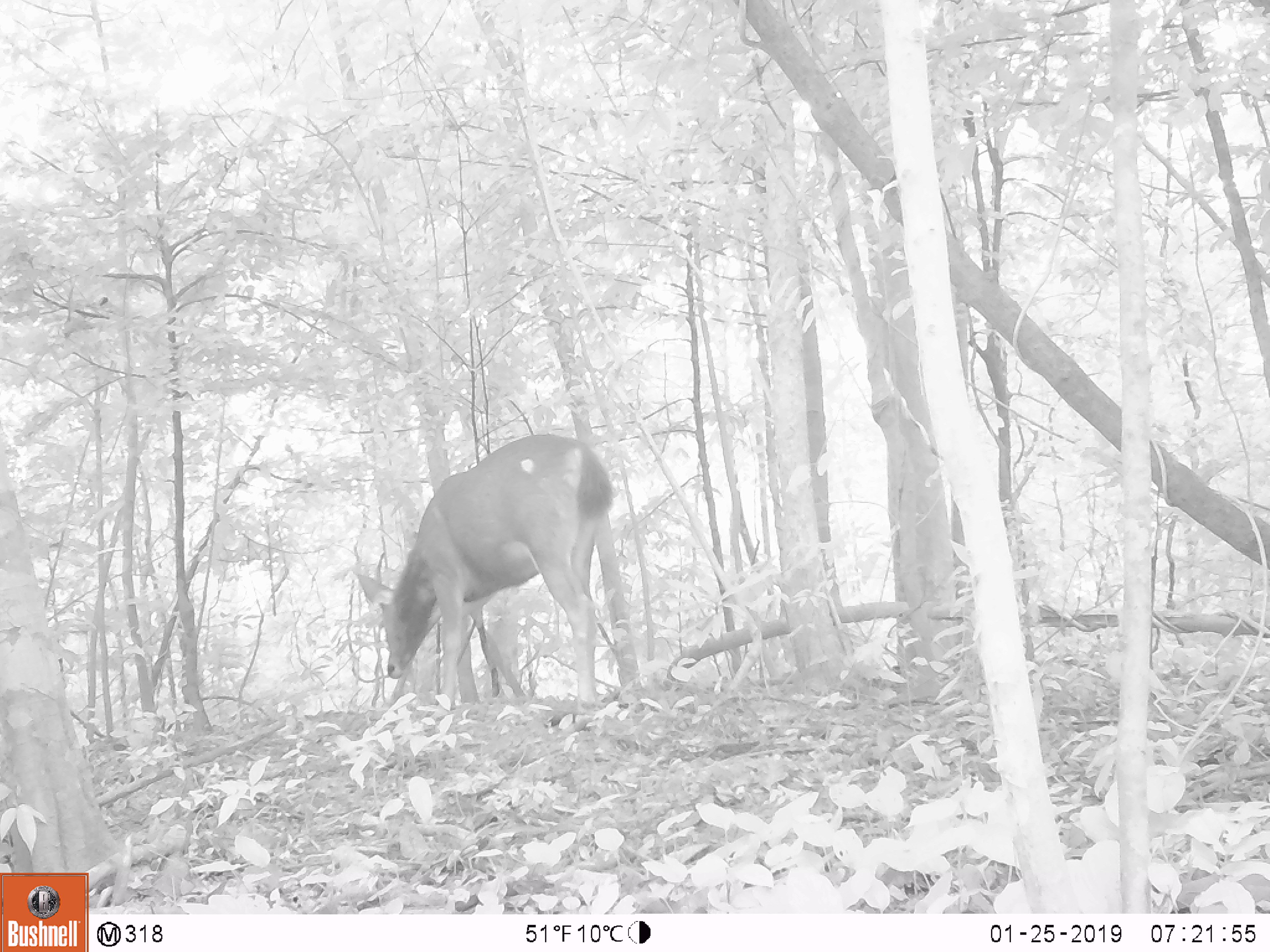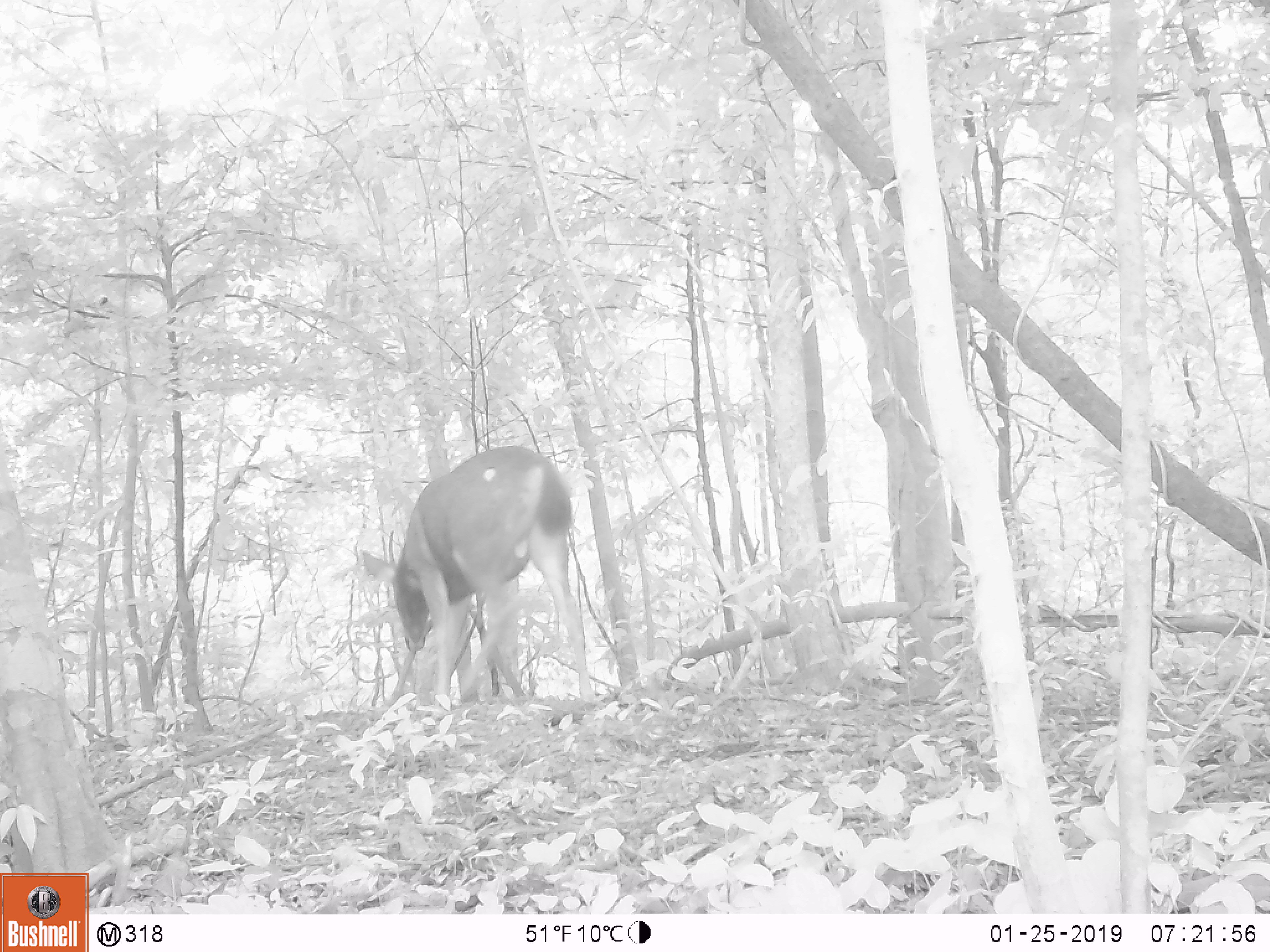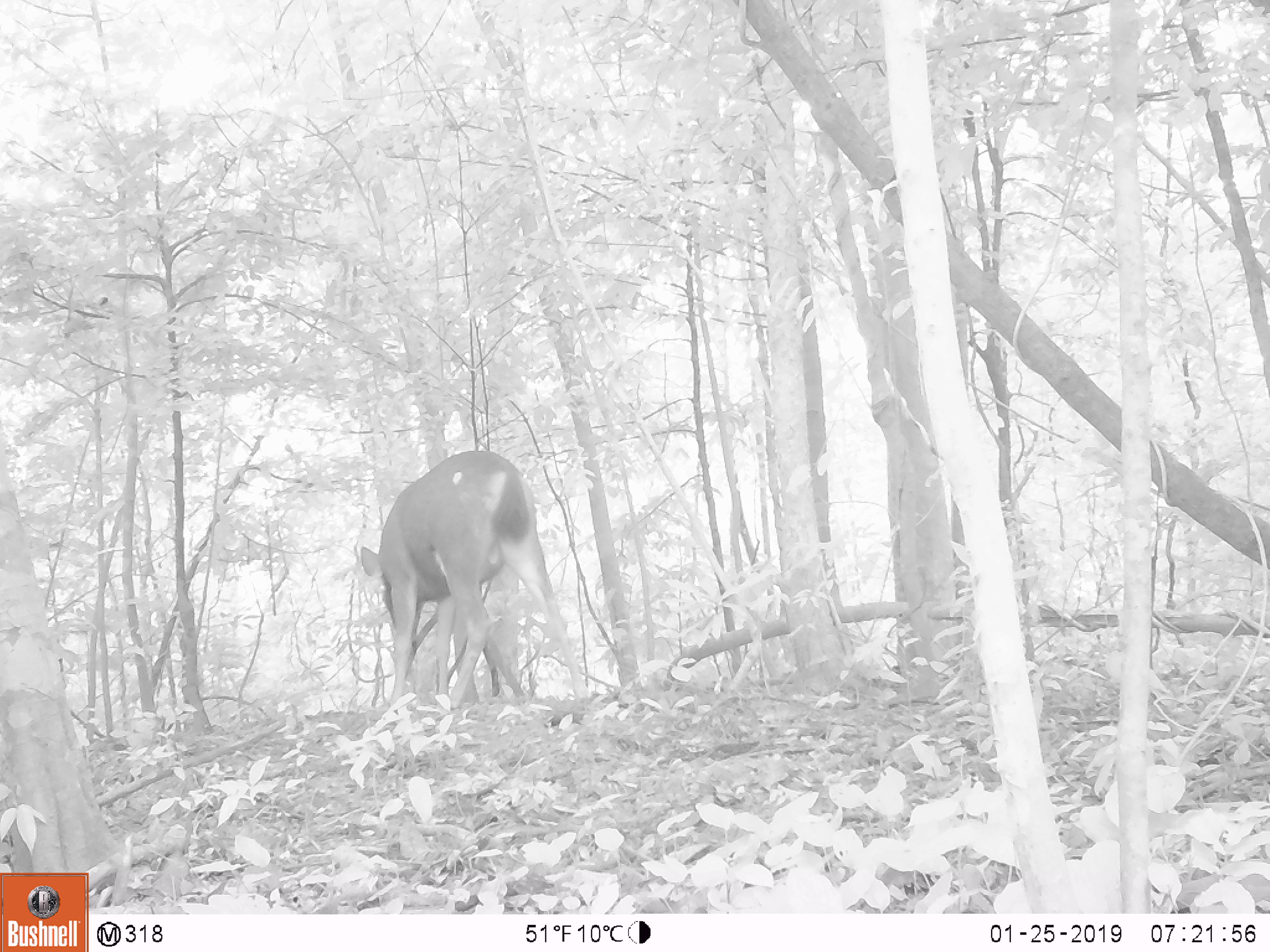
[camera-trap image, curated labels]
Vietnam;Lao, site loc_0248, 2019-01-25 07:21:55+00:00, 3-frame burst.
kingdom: Animalia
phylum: Chordata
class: Mammalia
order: Artiodactyla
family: Cervidae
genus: Rusa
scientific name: Rusa unicolor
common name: sambar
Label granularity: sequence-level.